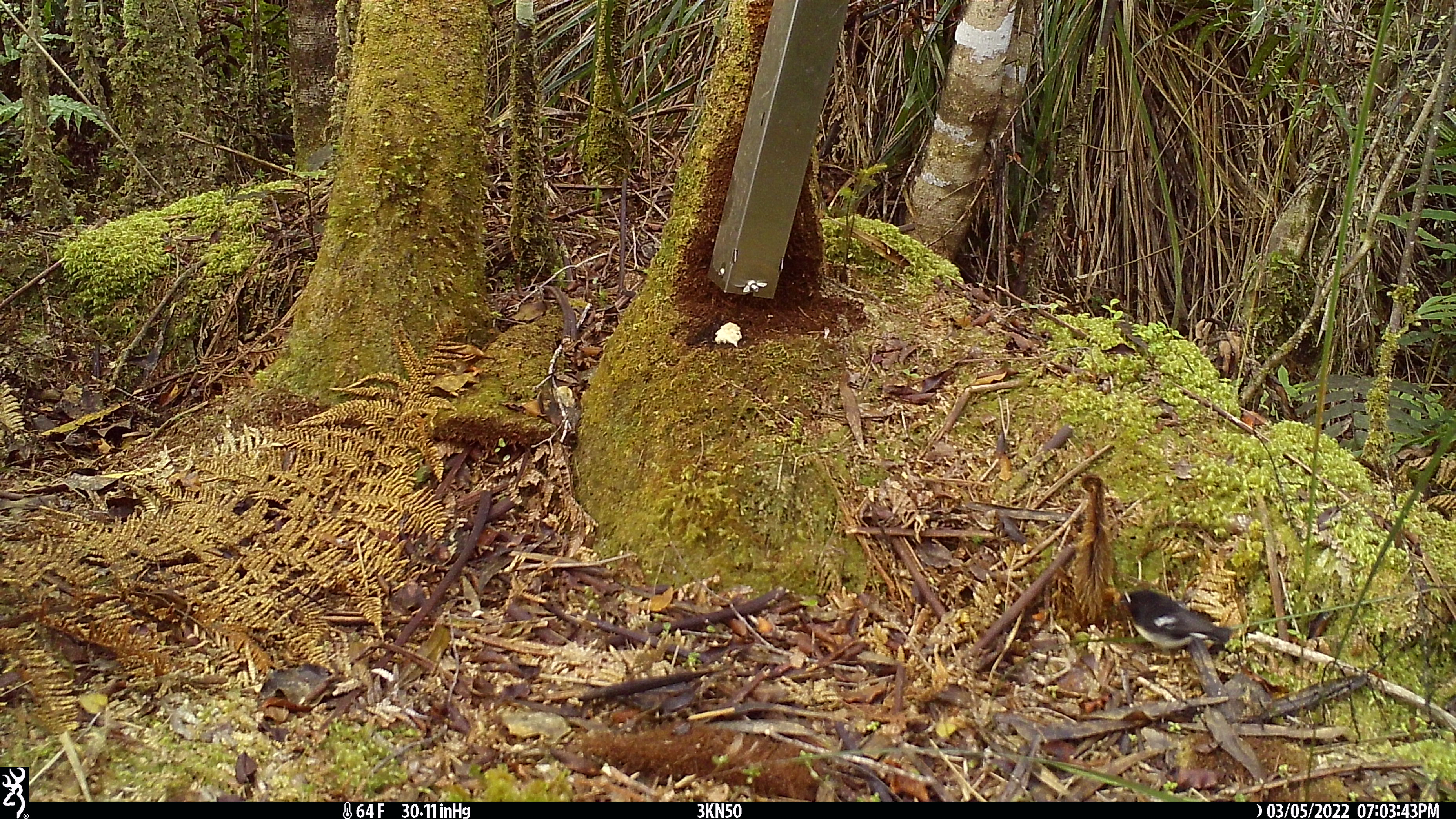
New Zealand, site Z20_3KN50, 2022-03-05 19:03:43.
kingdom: Animalia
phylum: Chordata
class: Aves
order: Passeriformes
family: Petroicidae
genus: Petroica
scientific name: Petroica macrocephala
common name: tomtit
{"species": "tomtit (Petroica macrocephala)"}